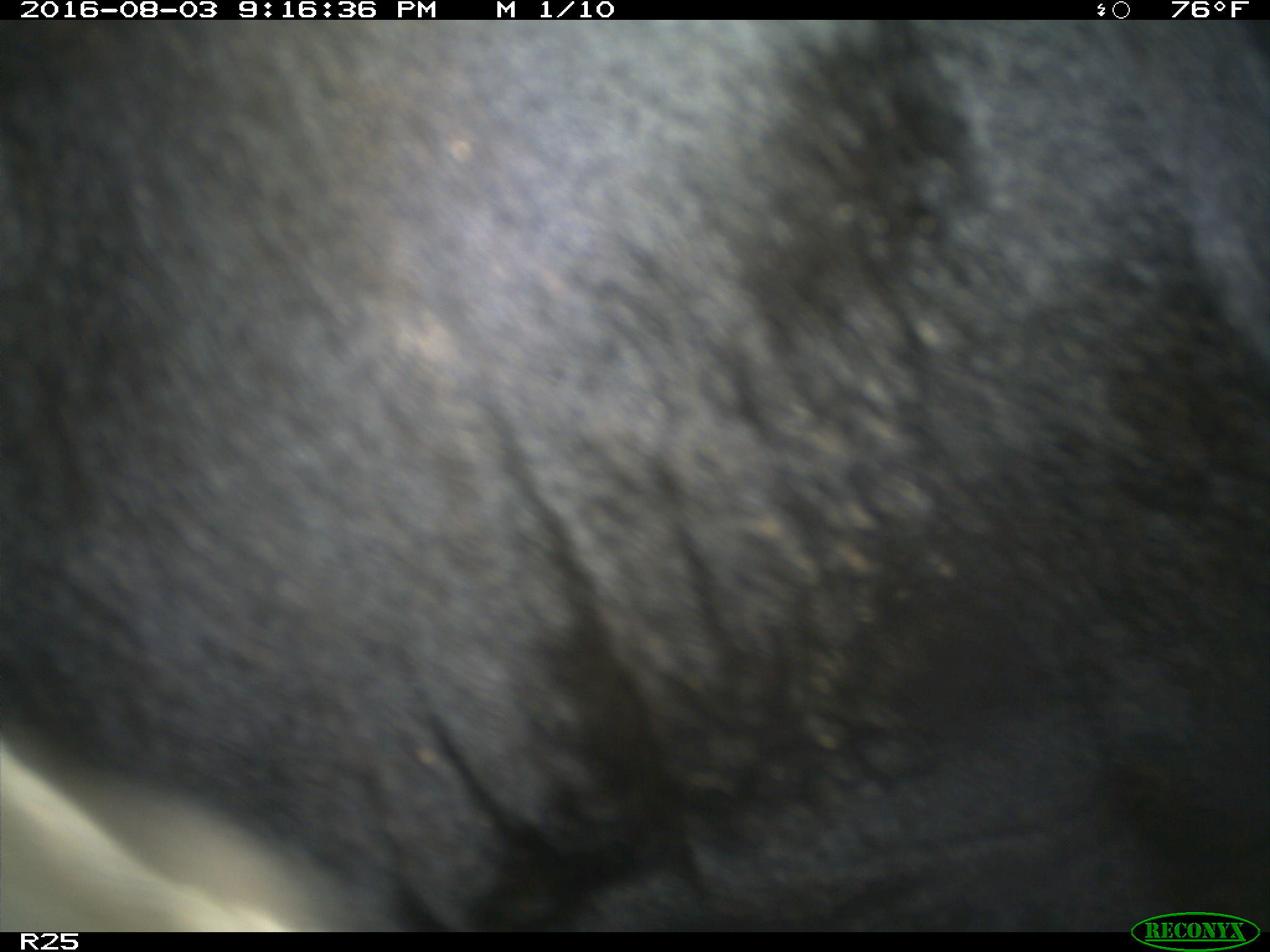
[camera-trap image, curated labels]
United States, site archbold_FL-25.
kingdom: Animalia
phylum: Chordata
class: Mammalia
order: Artiodactyla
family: Bovidae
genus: Bos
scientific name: Bos taurus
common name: domestic cow